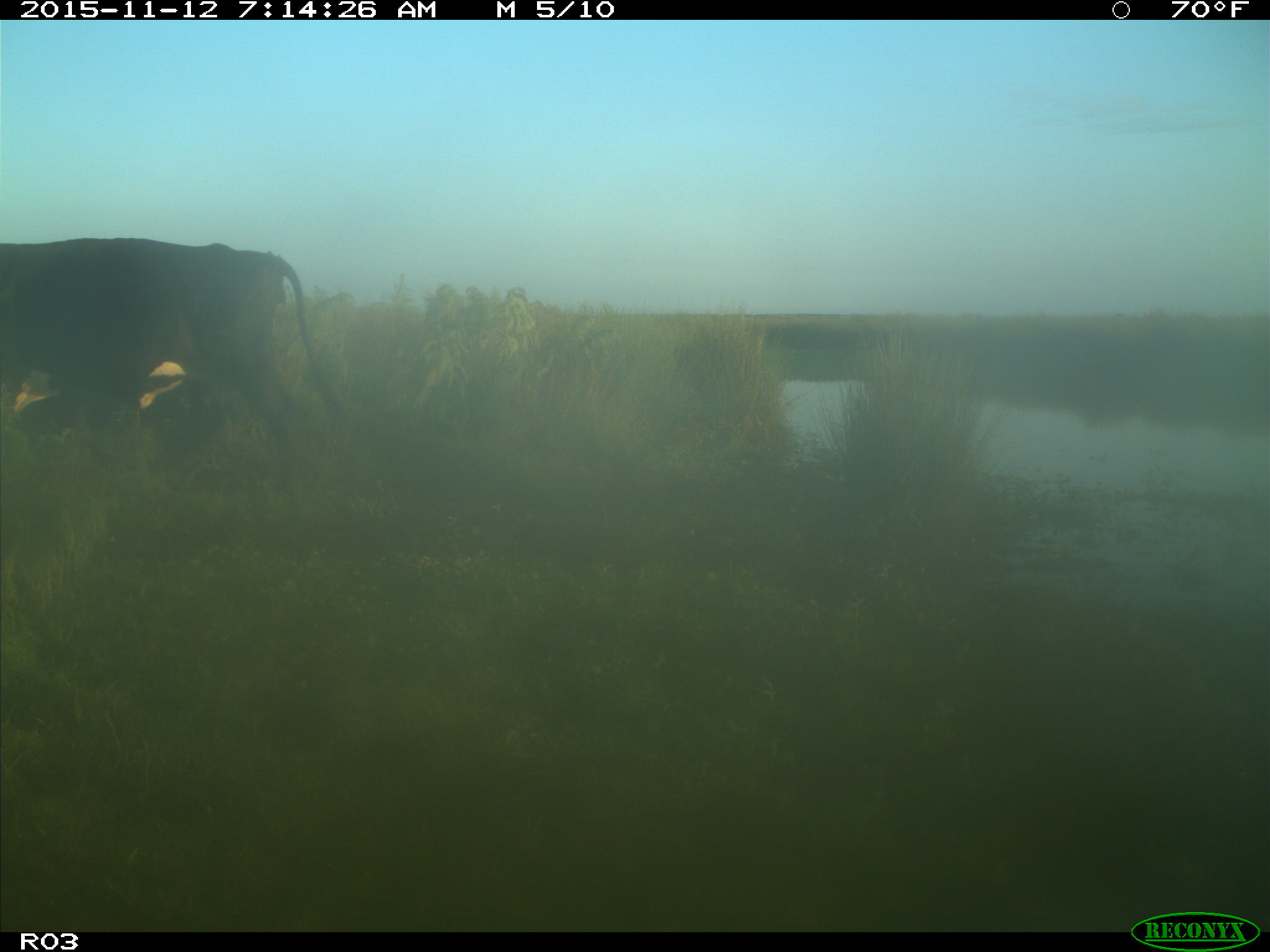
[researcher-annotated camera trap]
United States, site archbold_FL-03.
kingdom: Animalia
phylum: Chordata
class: Mammalia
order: Artiodactyla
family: Bovidae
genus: Bos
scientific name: Bos taurus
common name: domestic cow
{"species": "Bos taurus (domestic cow)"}